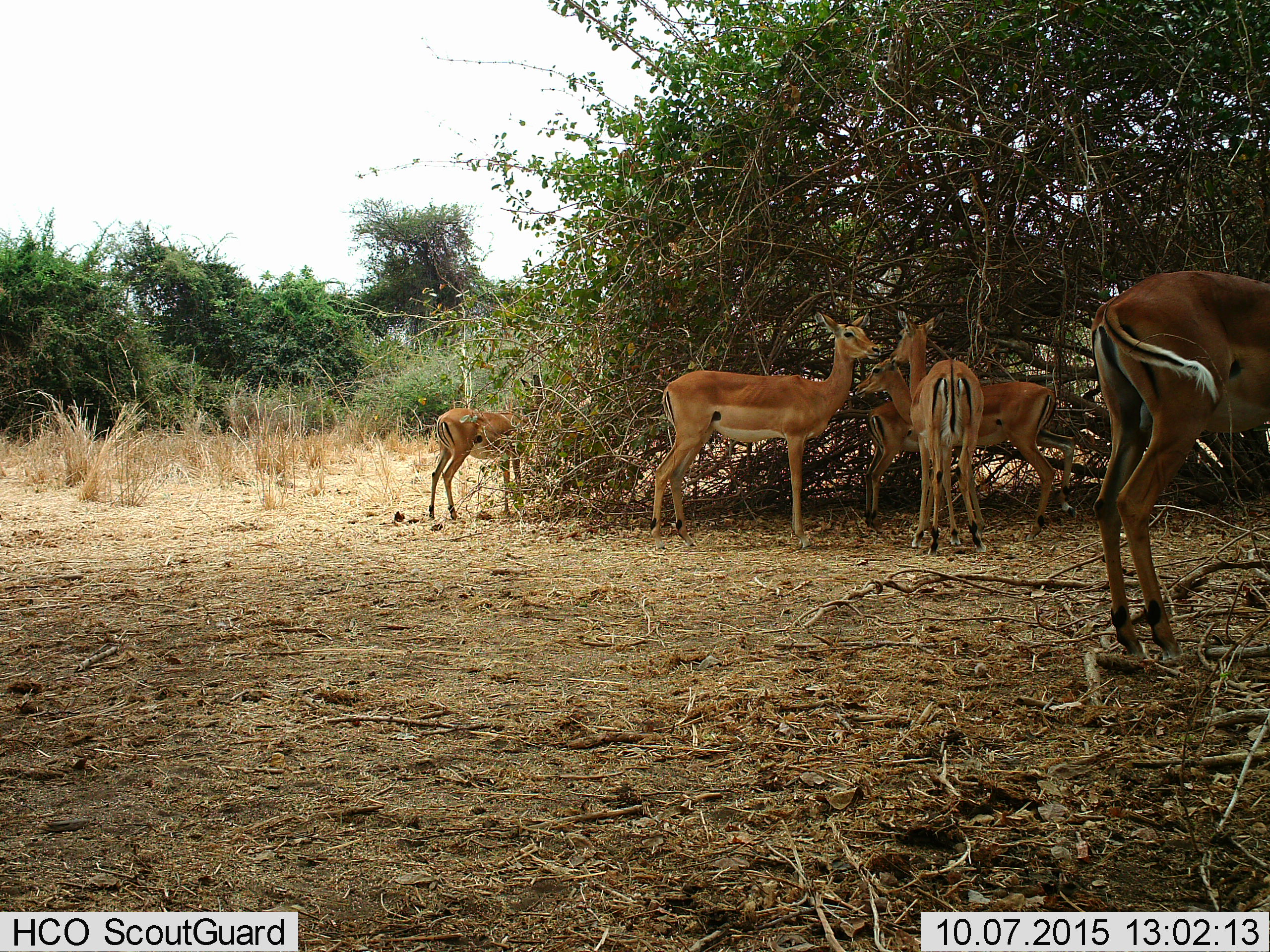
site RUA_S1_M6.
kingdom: Animalia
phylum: Chordata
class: Mammalia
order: Artiodactyla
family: Bovidae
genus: Aepyceros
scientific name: Aepyceros melampus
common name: impala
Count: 6.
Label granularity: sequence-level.